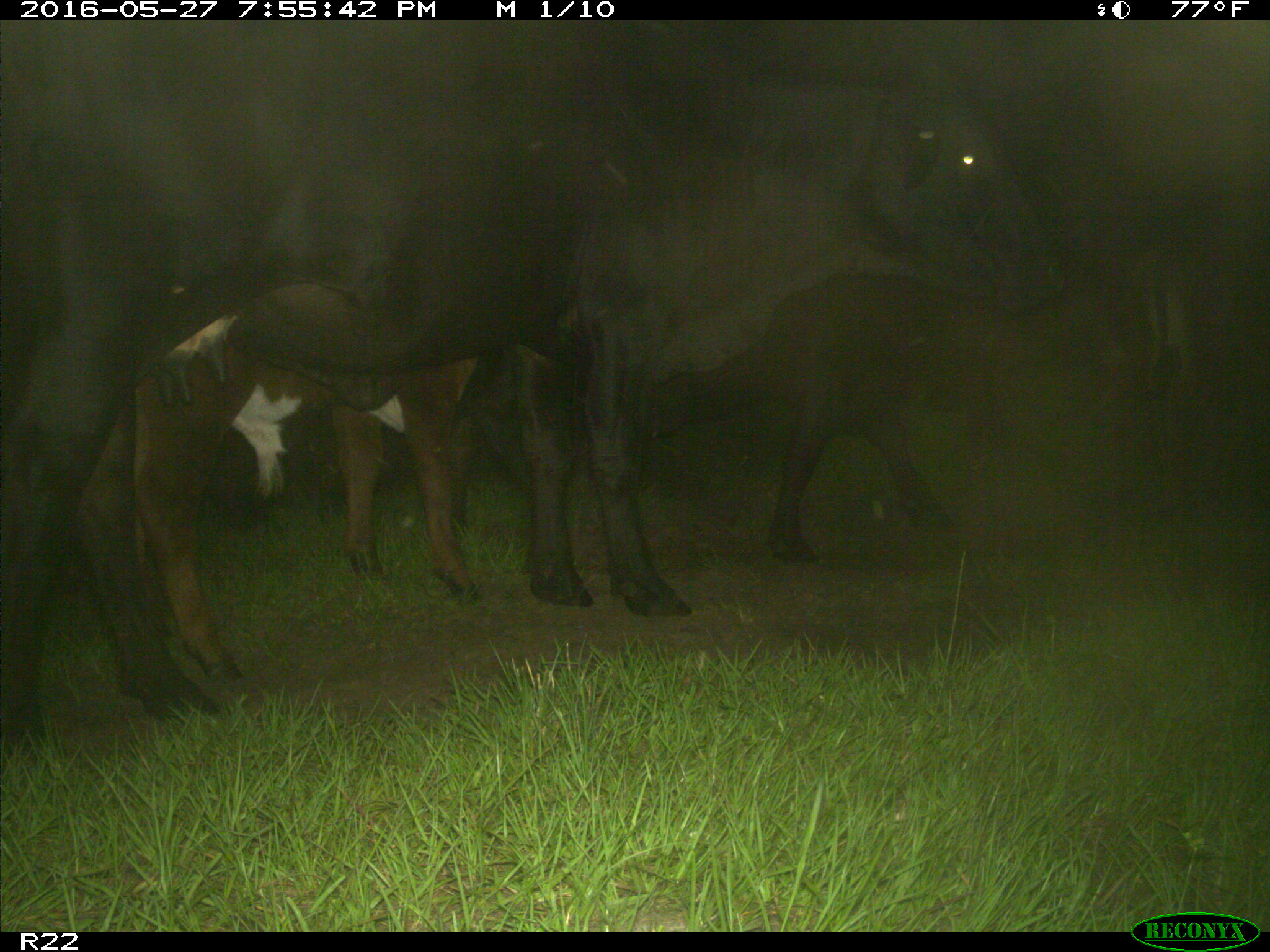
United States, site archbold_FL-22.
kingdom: Animalia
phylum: Chordata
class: Mammalia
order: Artiodactyla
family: Bovidae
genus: Bos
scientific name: Bos taurus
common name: domestic cow